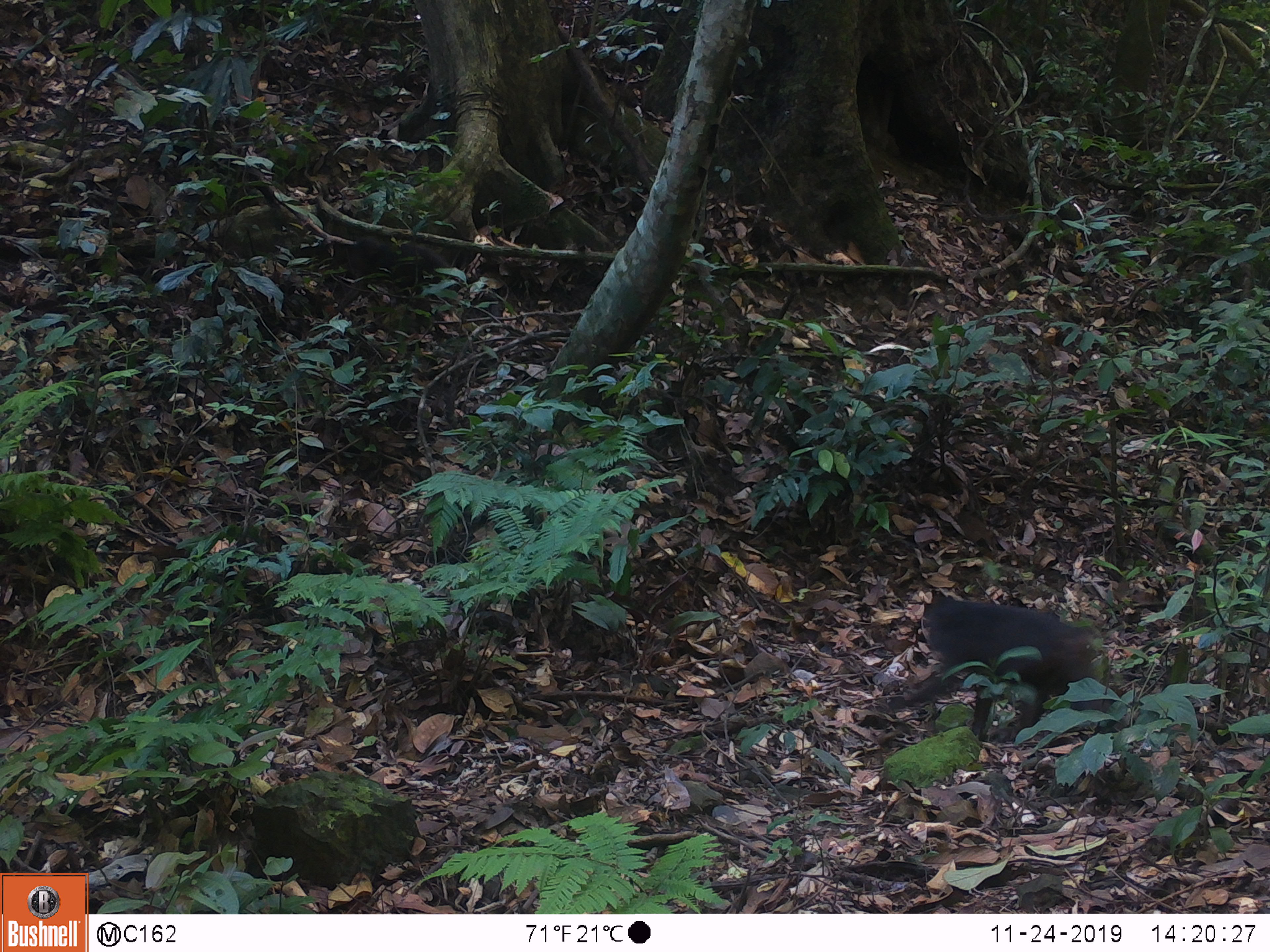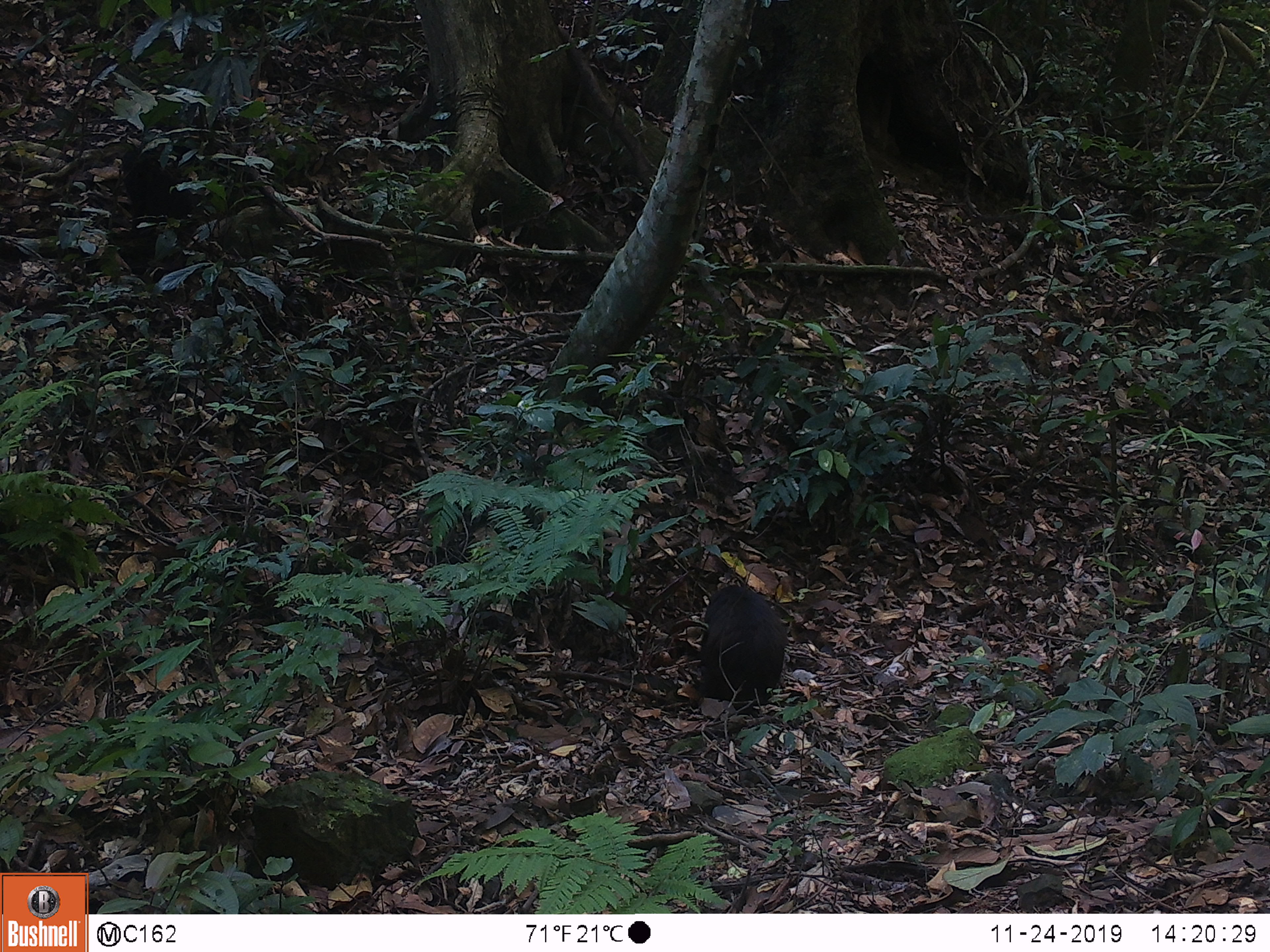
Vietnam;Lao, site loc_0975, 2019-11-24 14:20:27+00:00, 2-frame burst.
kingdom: Animalia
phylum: Chordata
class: Mammalia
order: Primates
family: Cercopithecidae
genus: Macaca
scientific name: Macaca arctoides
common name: stump-tailed macaque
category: stump tailed macaque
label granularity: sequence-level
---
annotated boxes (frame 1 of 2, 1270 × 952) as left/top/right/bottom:
stump tailed macaque: 884/593/1131/745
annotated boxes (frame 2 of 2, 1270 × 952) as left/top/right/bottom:
stump tailed macaque: 697/583/790/710